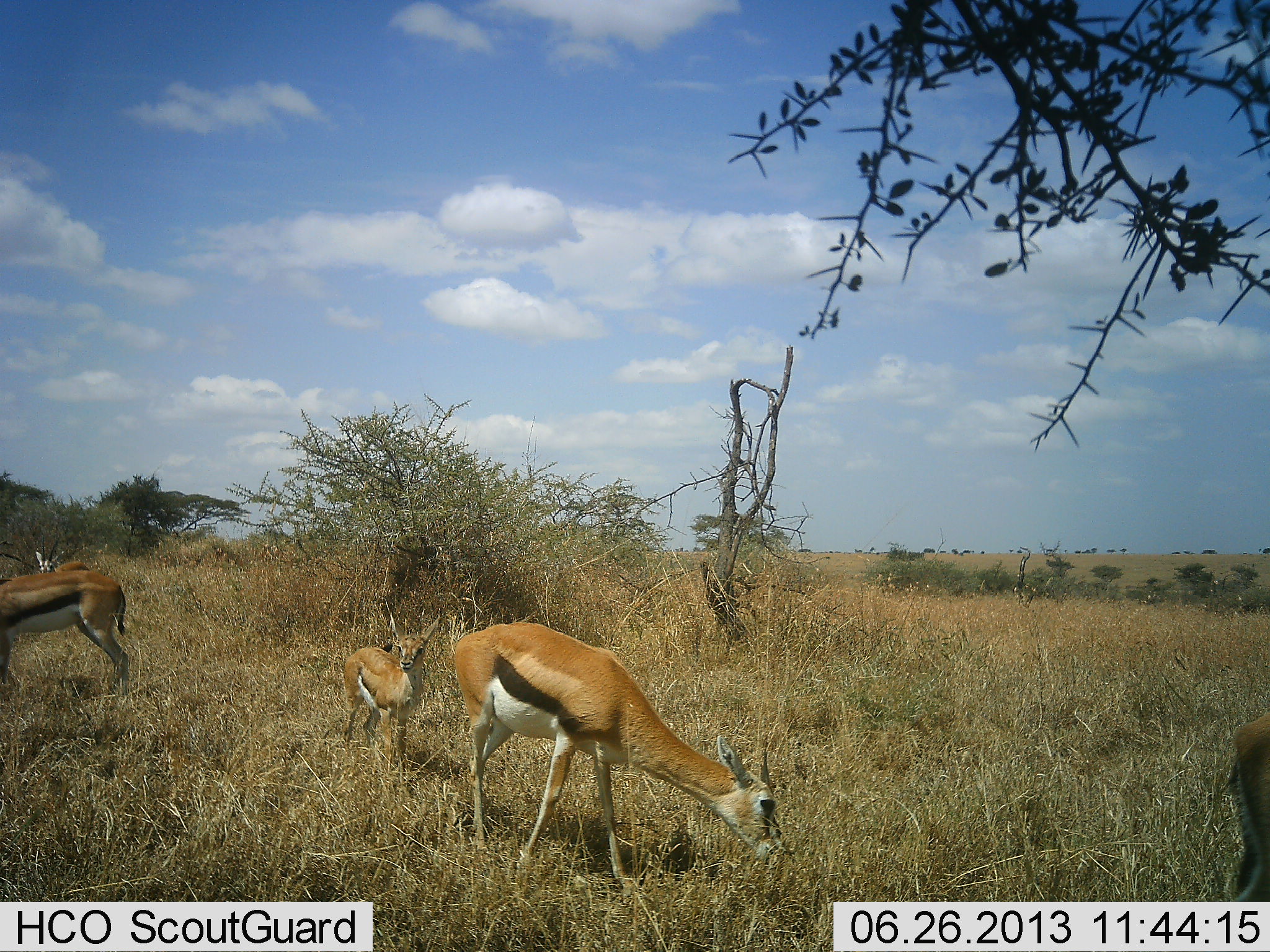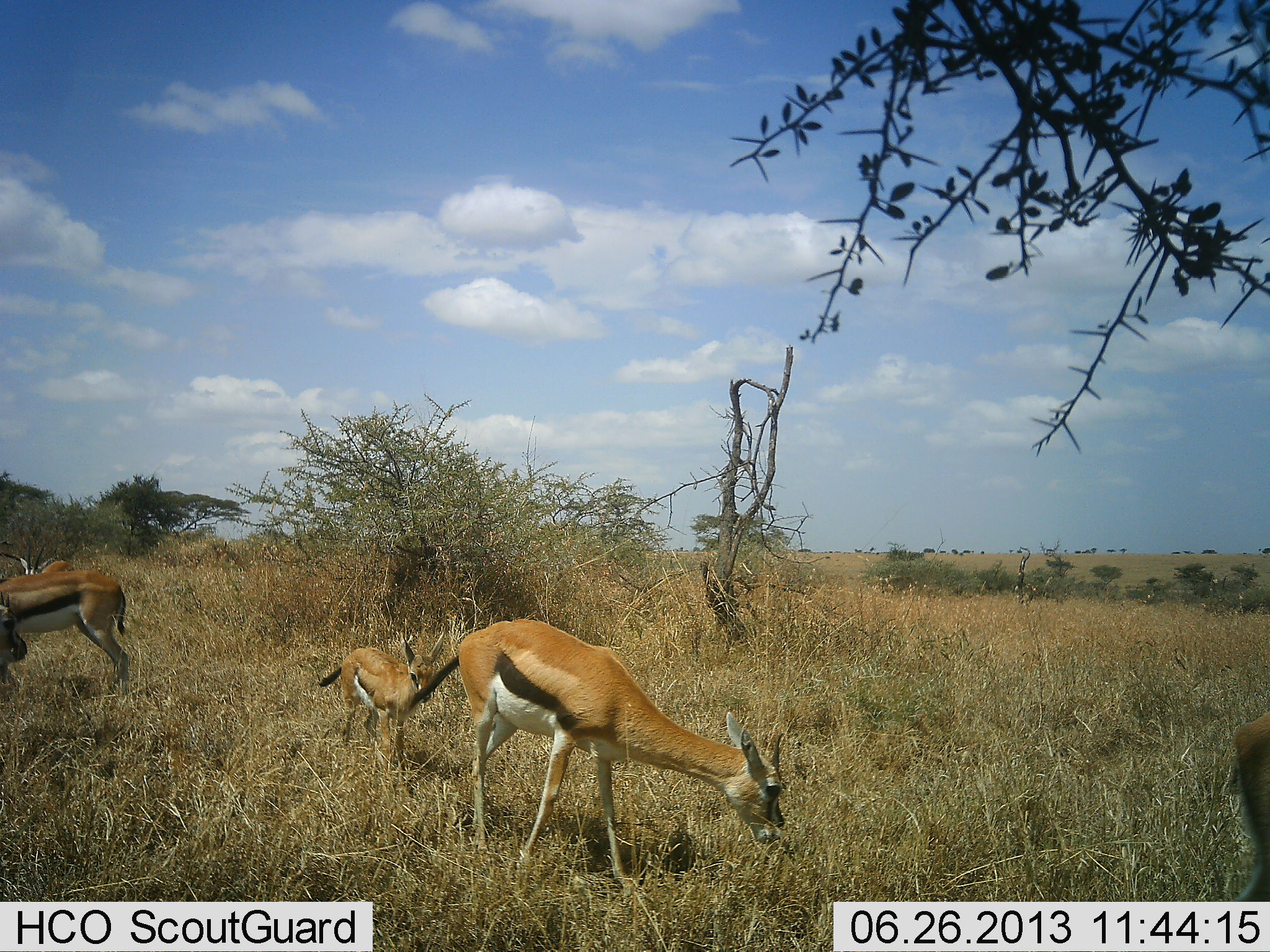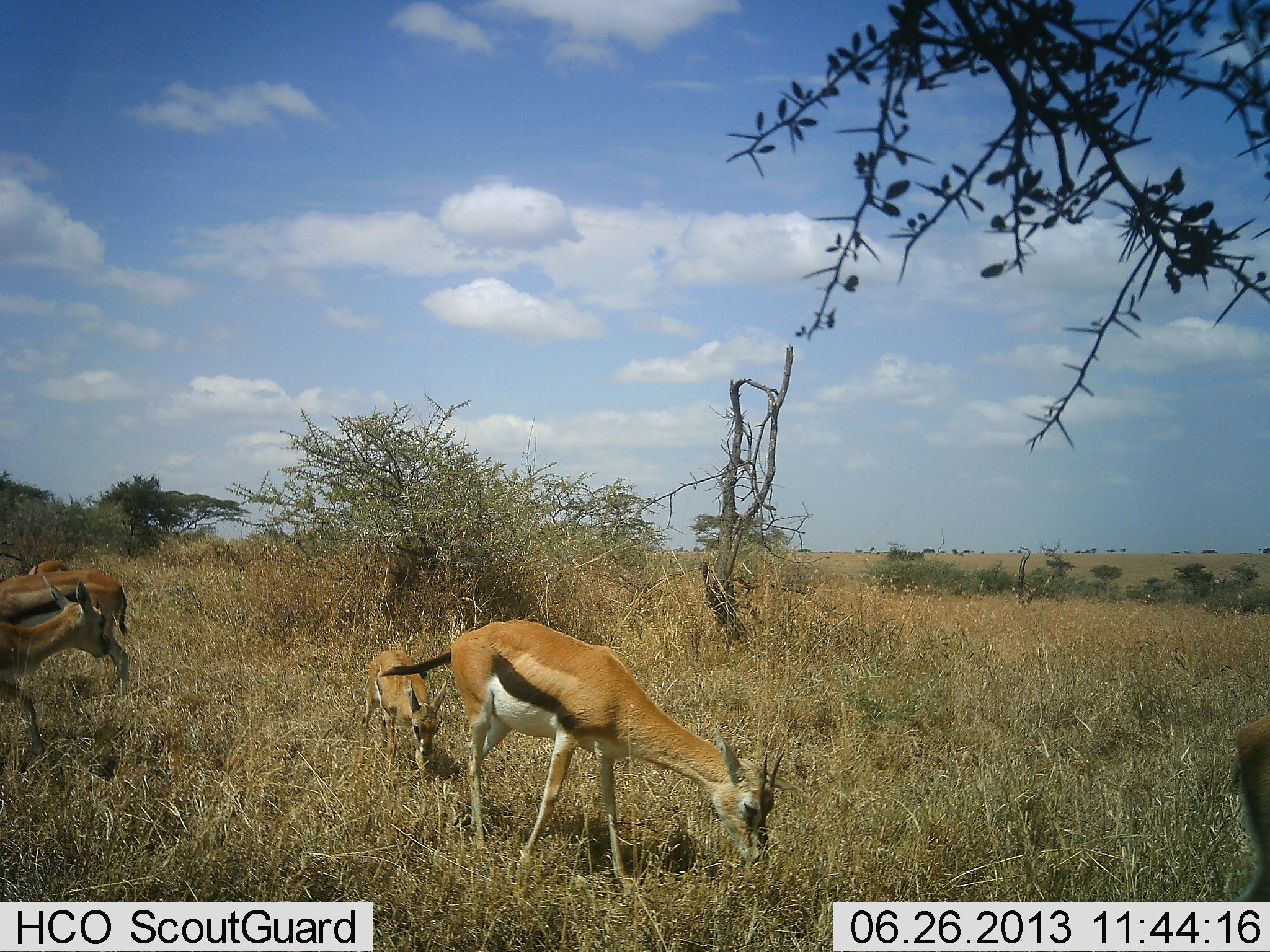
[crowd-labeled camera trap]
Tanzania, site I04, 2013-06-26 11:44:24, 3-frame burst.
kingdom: Animalia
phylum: Chordata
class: Mammalia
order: Artiodactyla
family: Bovidae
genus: Eudorcas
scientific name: Eudorcas thomsonii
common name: thomson's gazelle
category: gazellethomsons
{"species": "gazellethomsons (thomson's gazelle) (Eudorcas thomsonii)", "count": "6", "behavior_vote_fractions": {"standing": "62%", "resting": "4%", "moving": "27%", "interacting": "12%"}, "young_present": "58%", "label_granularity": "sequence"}